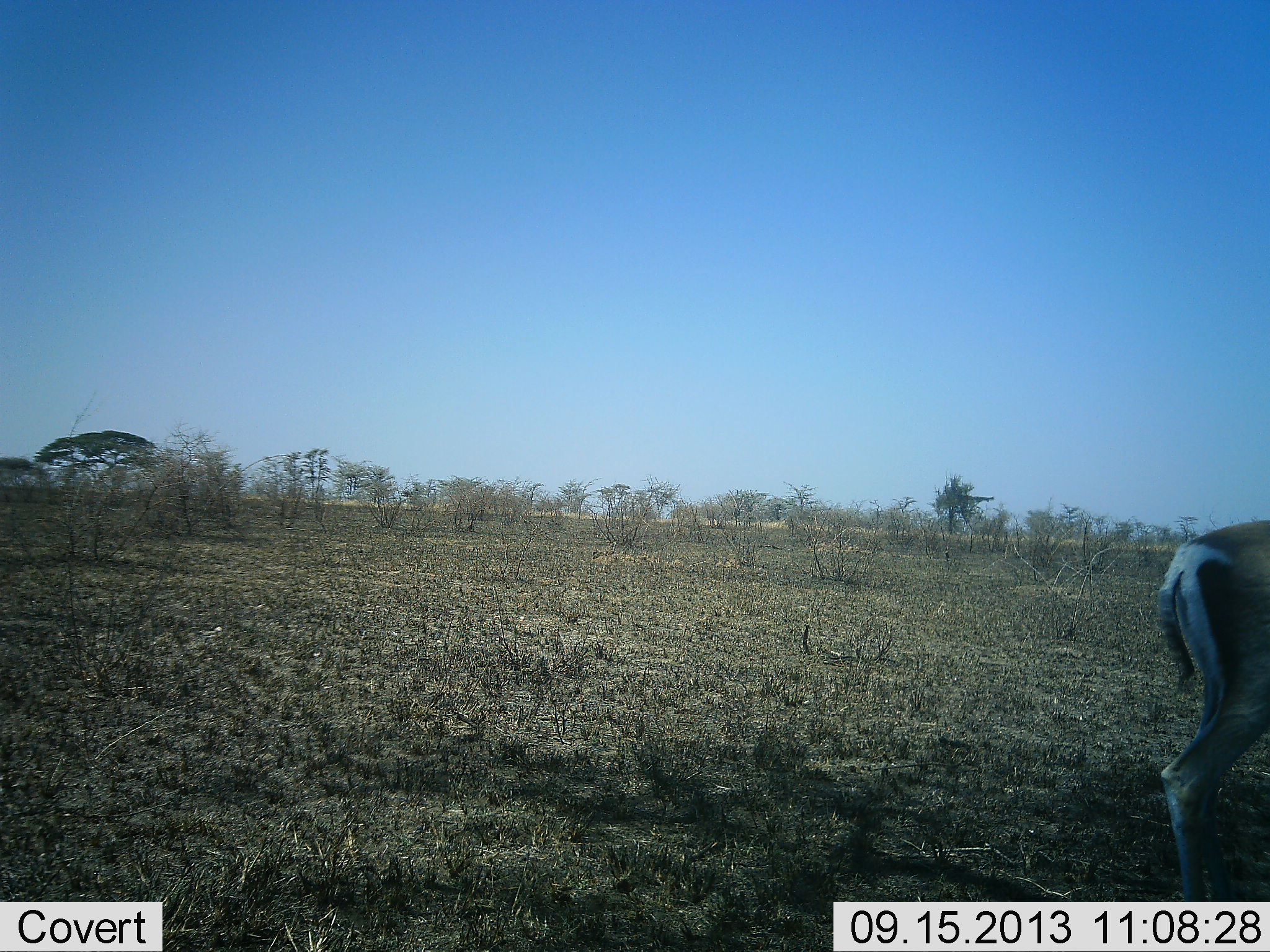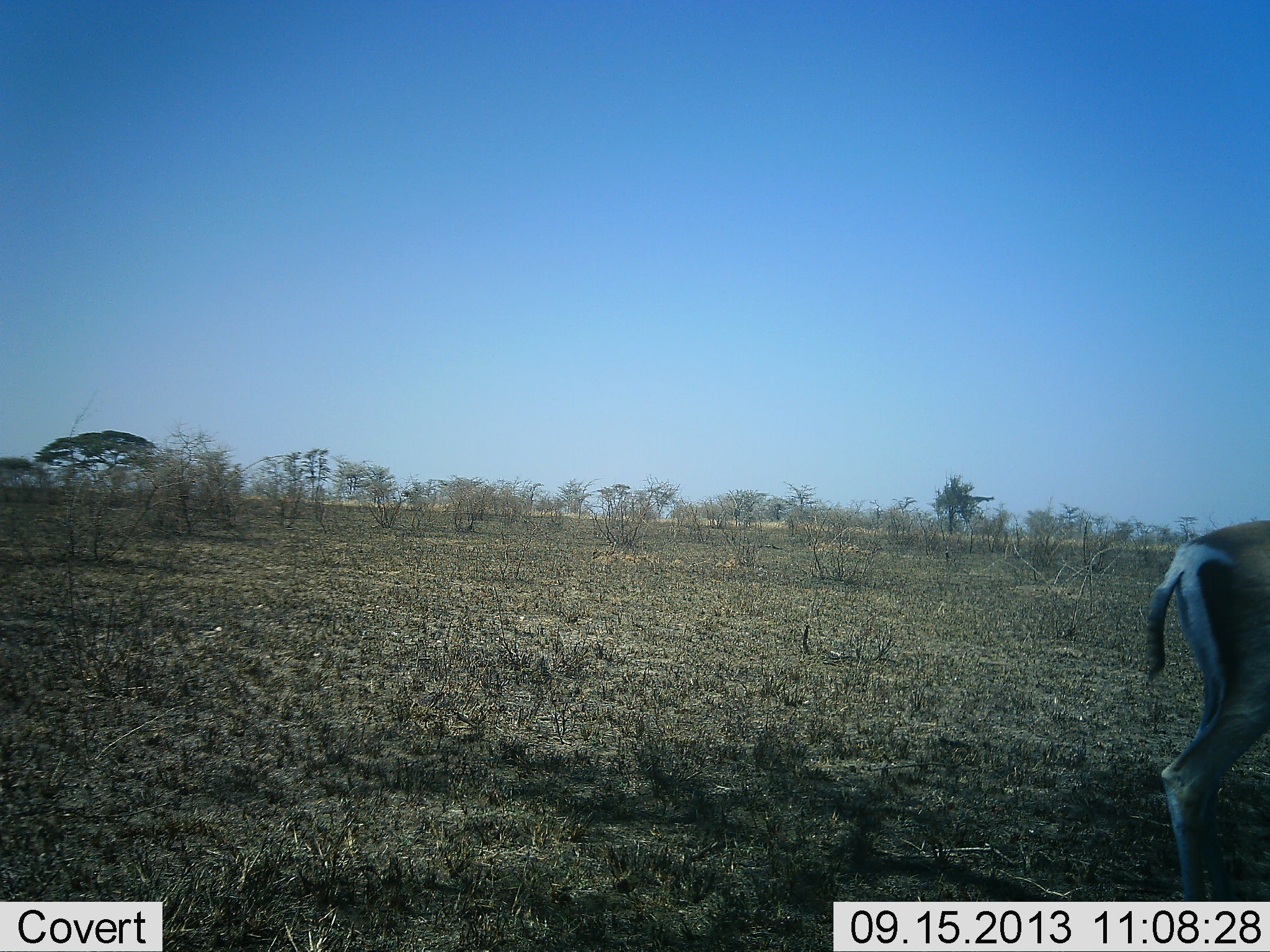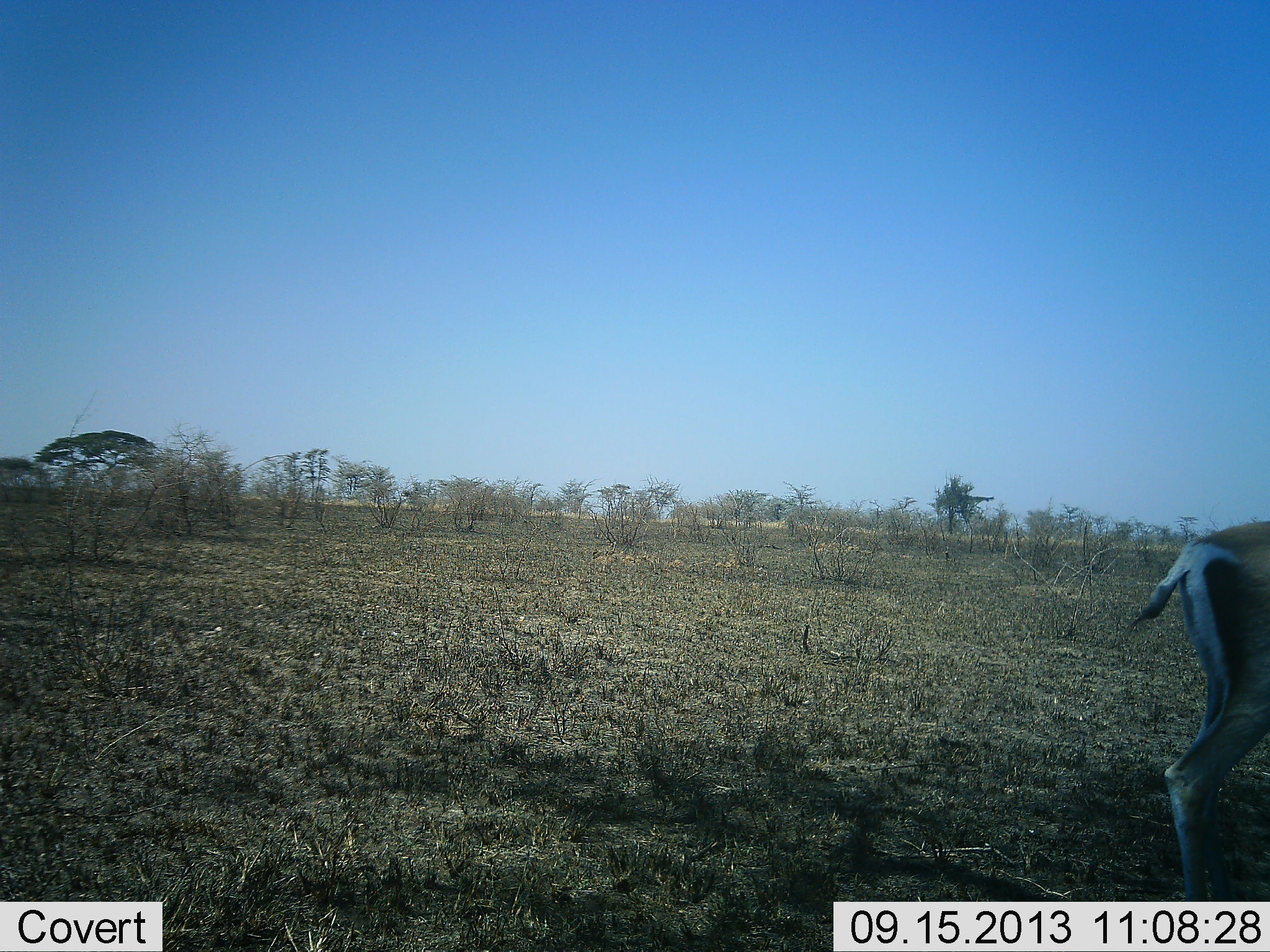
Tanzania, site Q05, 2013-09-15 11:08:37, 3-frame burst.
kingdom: Animalia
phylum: Chordata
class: Mammalia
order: Artiodactyla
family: Bovidae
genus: Nanger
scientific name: Nanger granti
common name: grant's gazelle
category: gazellegrants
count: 1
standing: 90%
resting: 0%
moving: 10%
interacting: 0%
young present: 0%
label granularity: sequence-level